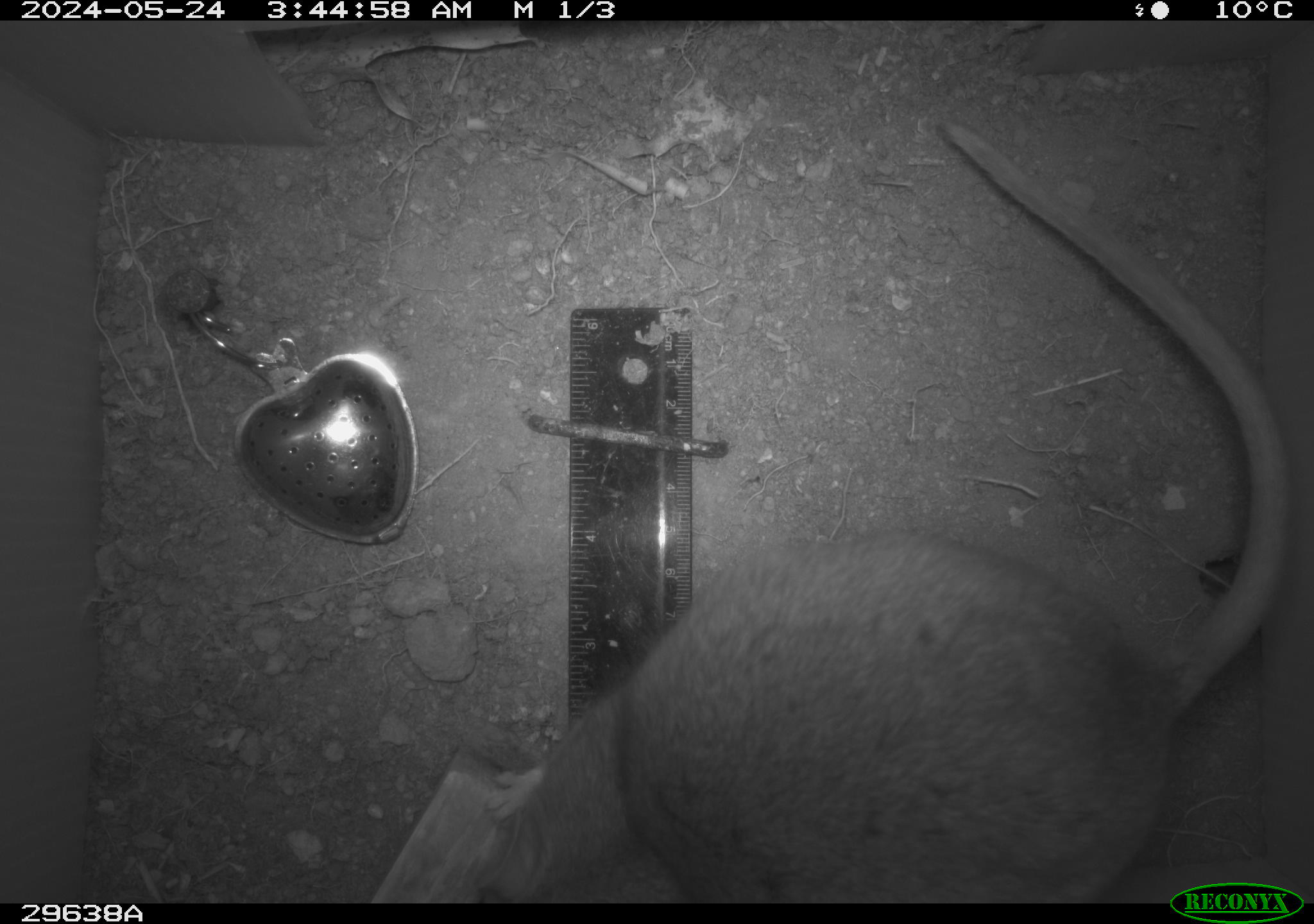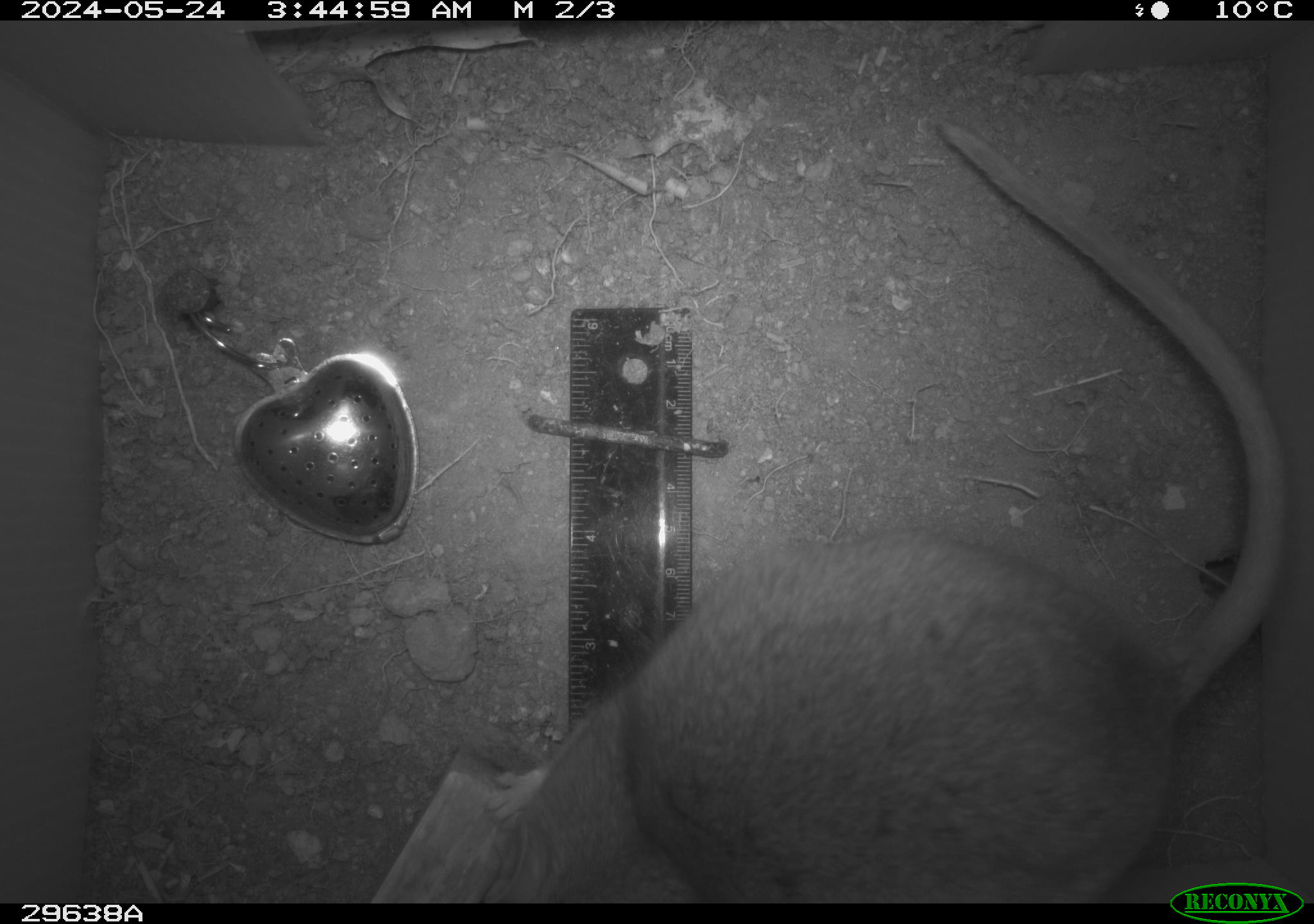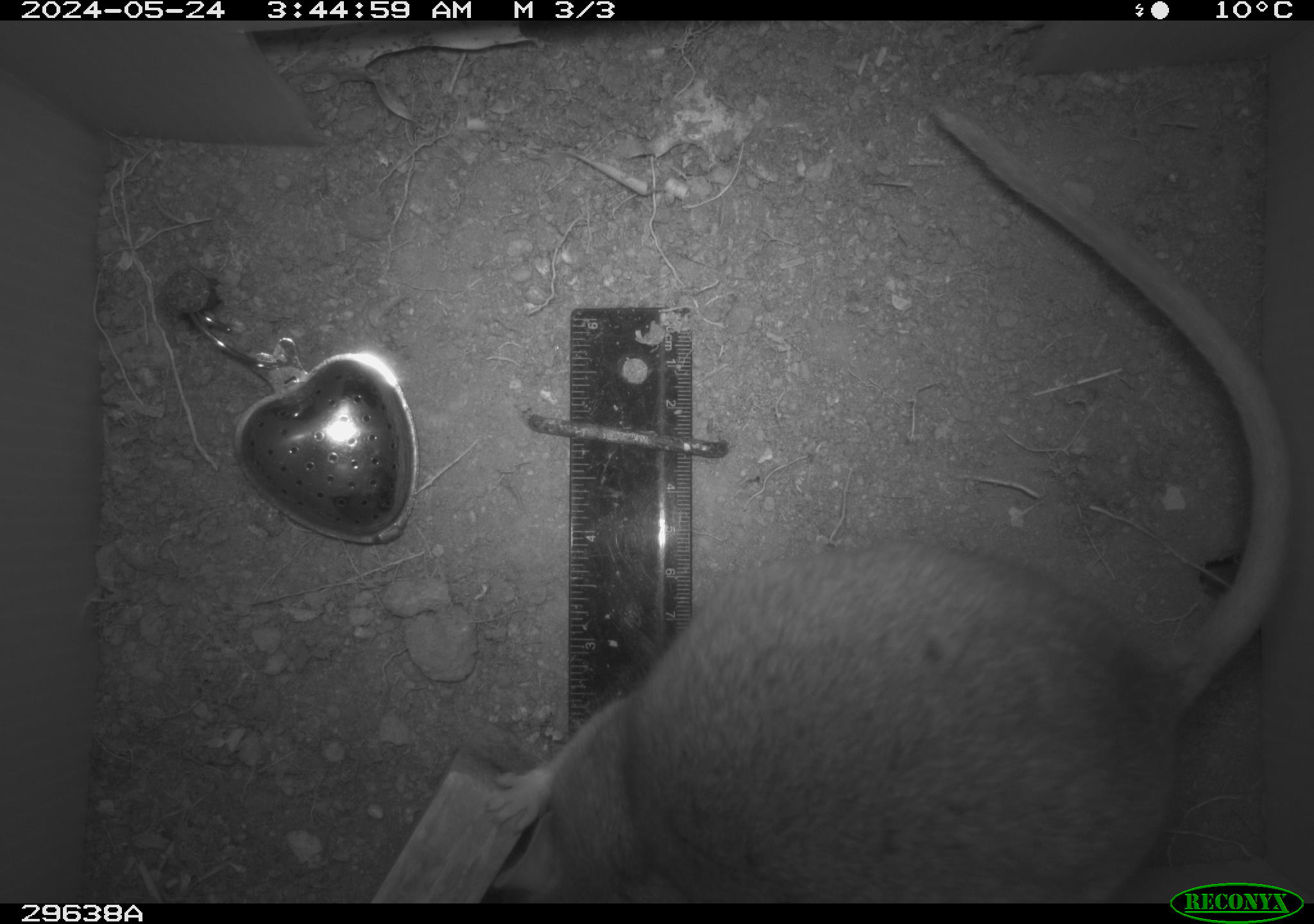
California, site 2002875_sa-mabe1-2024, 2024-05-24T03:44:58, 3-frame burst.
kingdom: Animalia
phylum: Chordata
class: Mammalia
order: Rodentia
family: Cricetidae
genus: Neotoma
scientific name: Neotoma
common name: pack rat or woodrat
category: neotoma species